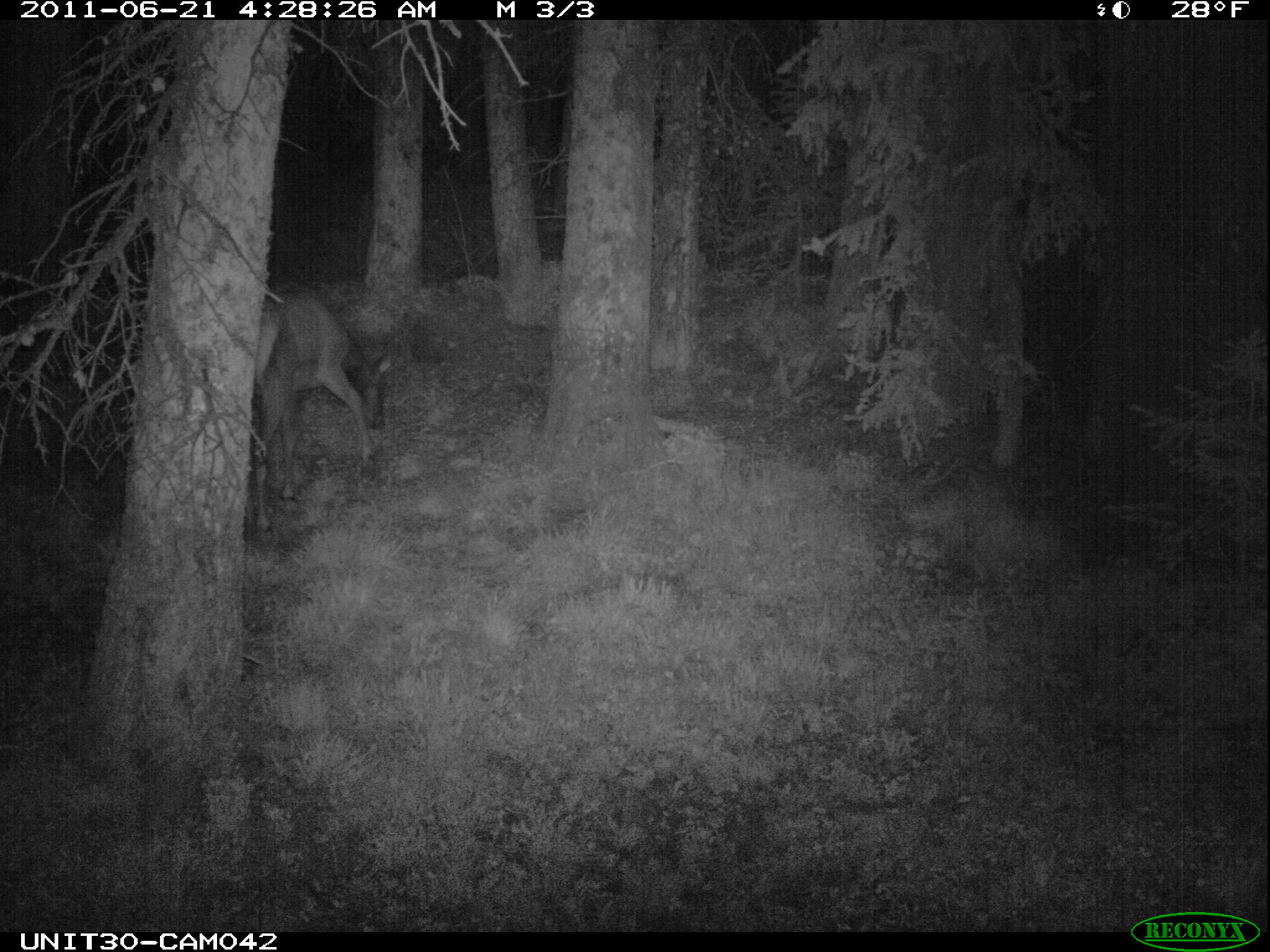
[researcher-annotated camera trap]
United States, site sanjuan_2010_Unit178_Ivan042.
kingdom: Animalia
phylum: Chordata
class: Mammalia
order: Artiodactyla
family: Cervidae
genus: Cervus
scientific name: Cervus elaphus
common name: red deer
Cervus elaphus (red deer).